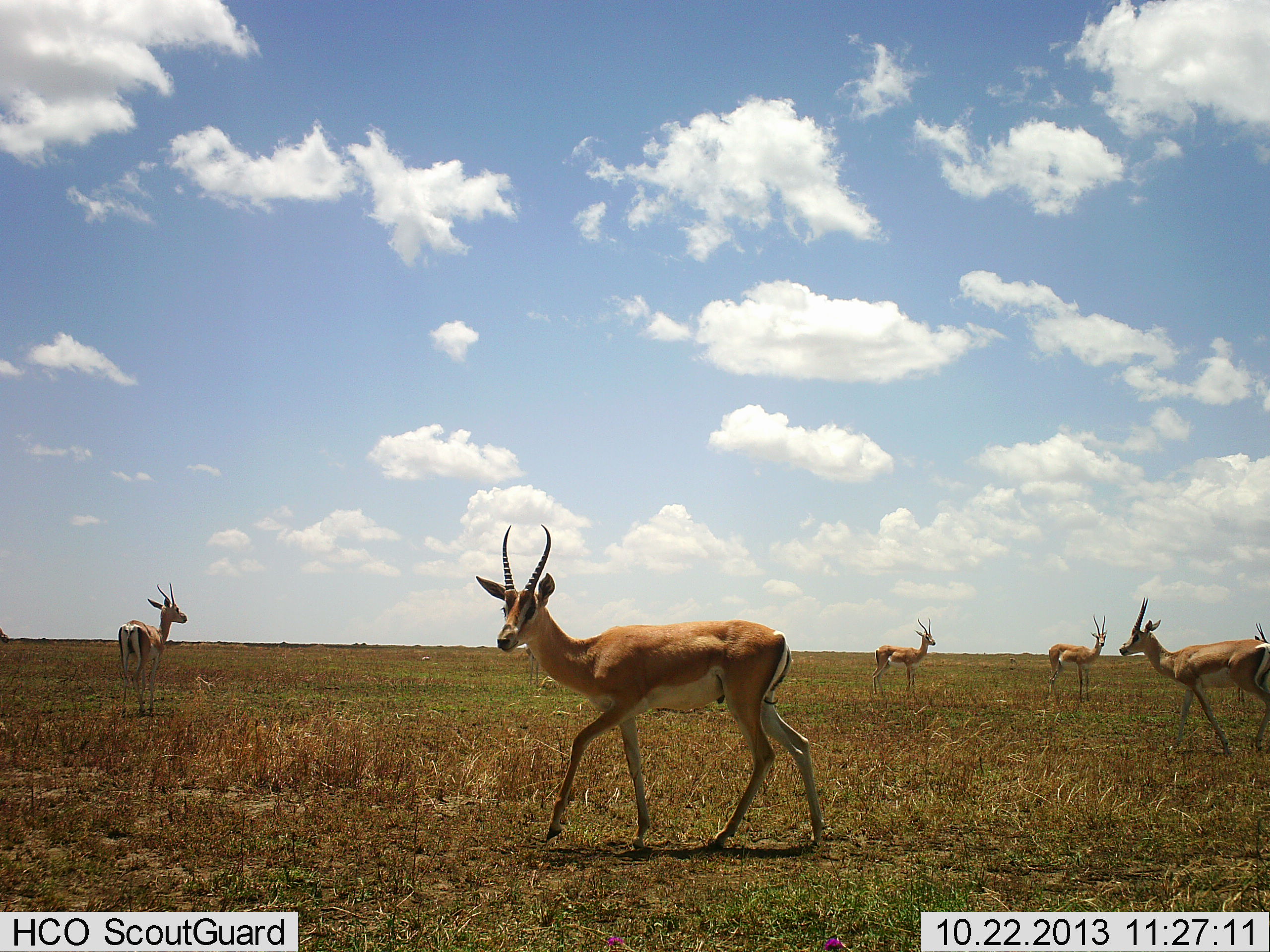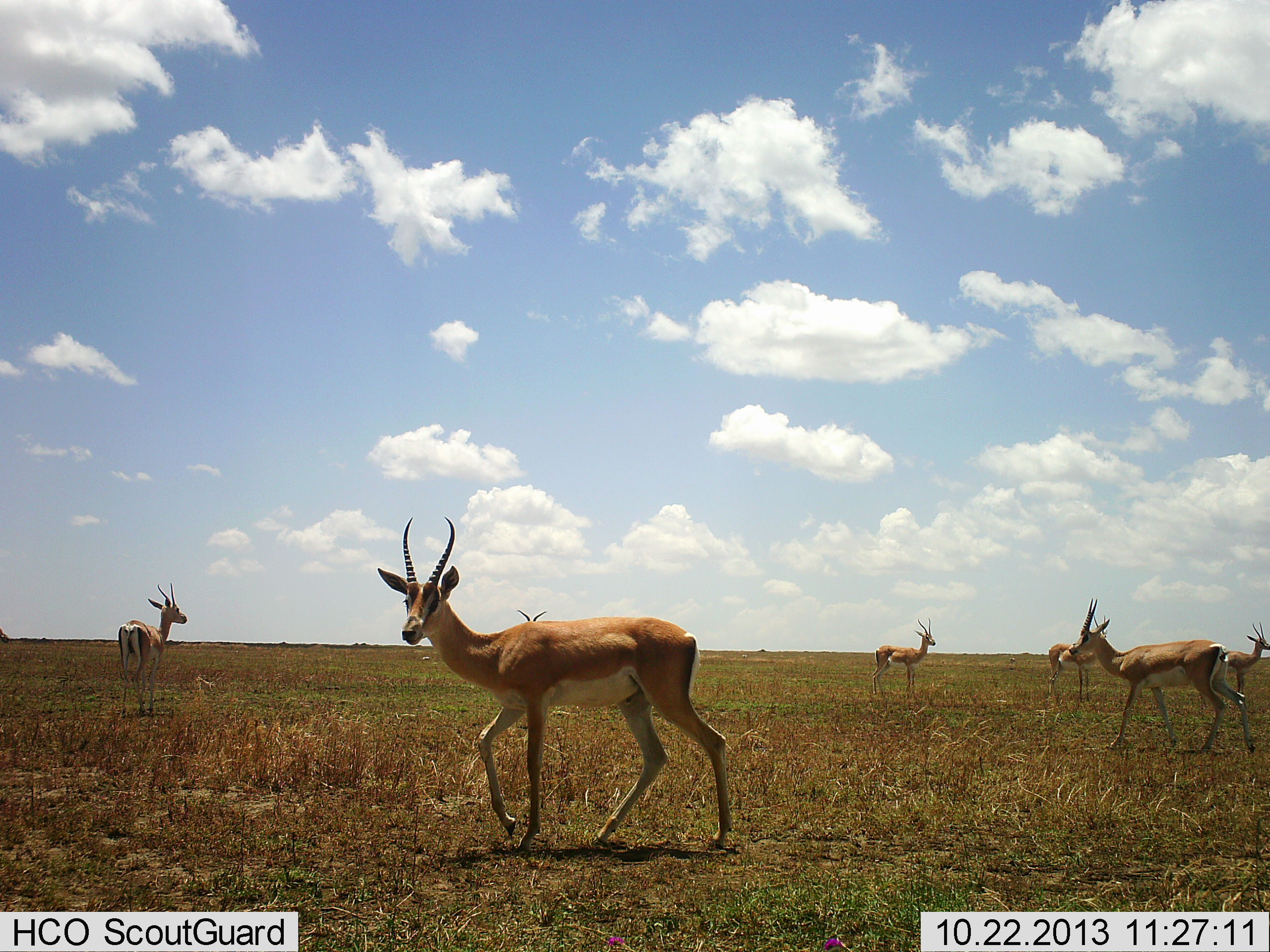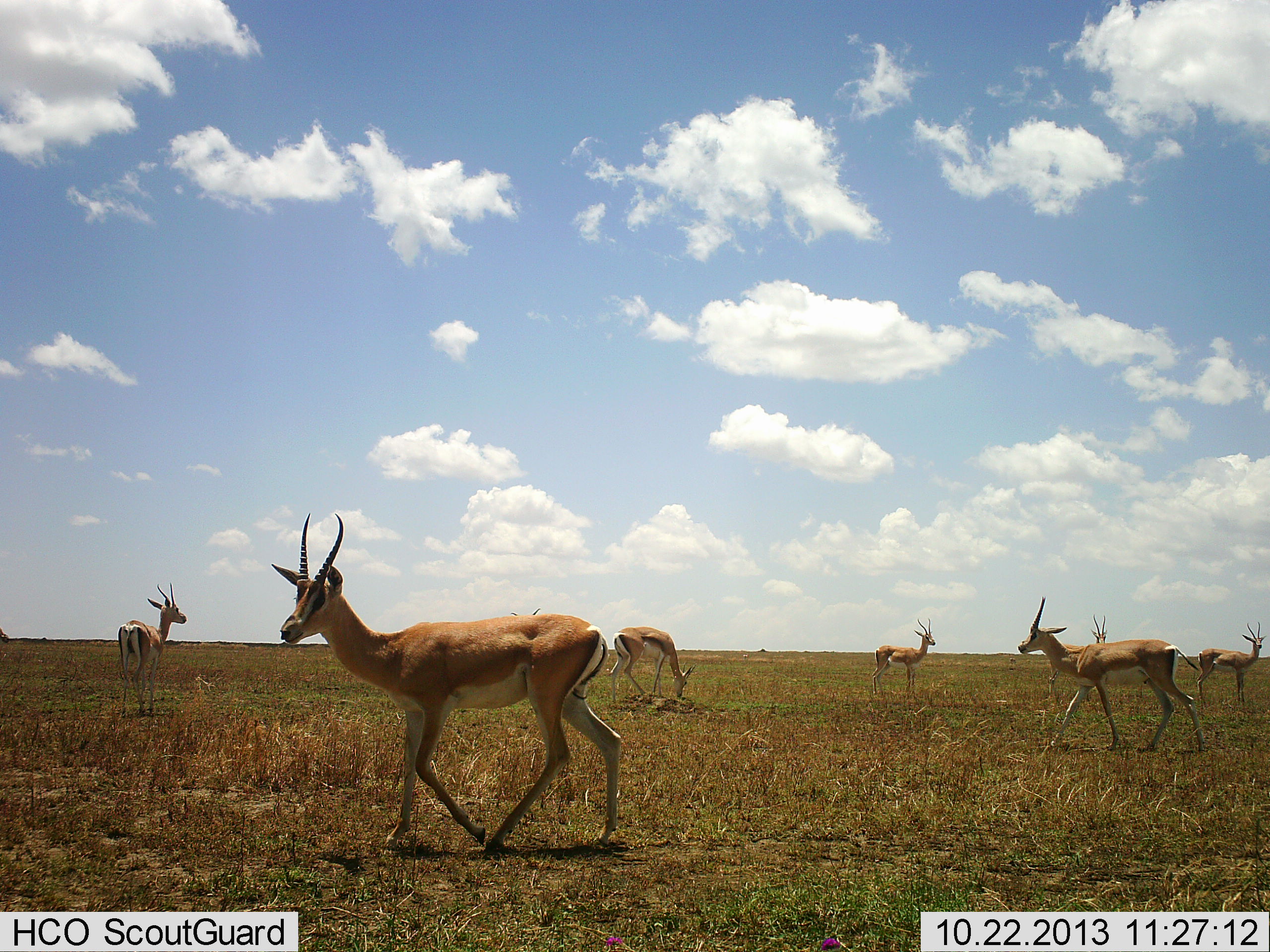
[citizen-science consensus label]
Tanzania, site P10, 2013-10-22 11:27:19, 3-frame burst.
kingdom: Animalia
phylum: Chordata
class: Mammalia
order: Artiodactyla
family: Bovidae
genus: Nanger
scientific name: Nanger granti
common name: grant's gazelle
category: gazellegrants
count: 8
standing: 80%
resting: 0%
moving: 90%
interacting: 0%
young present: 0%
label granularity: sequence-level